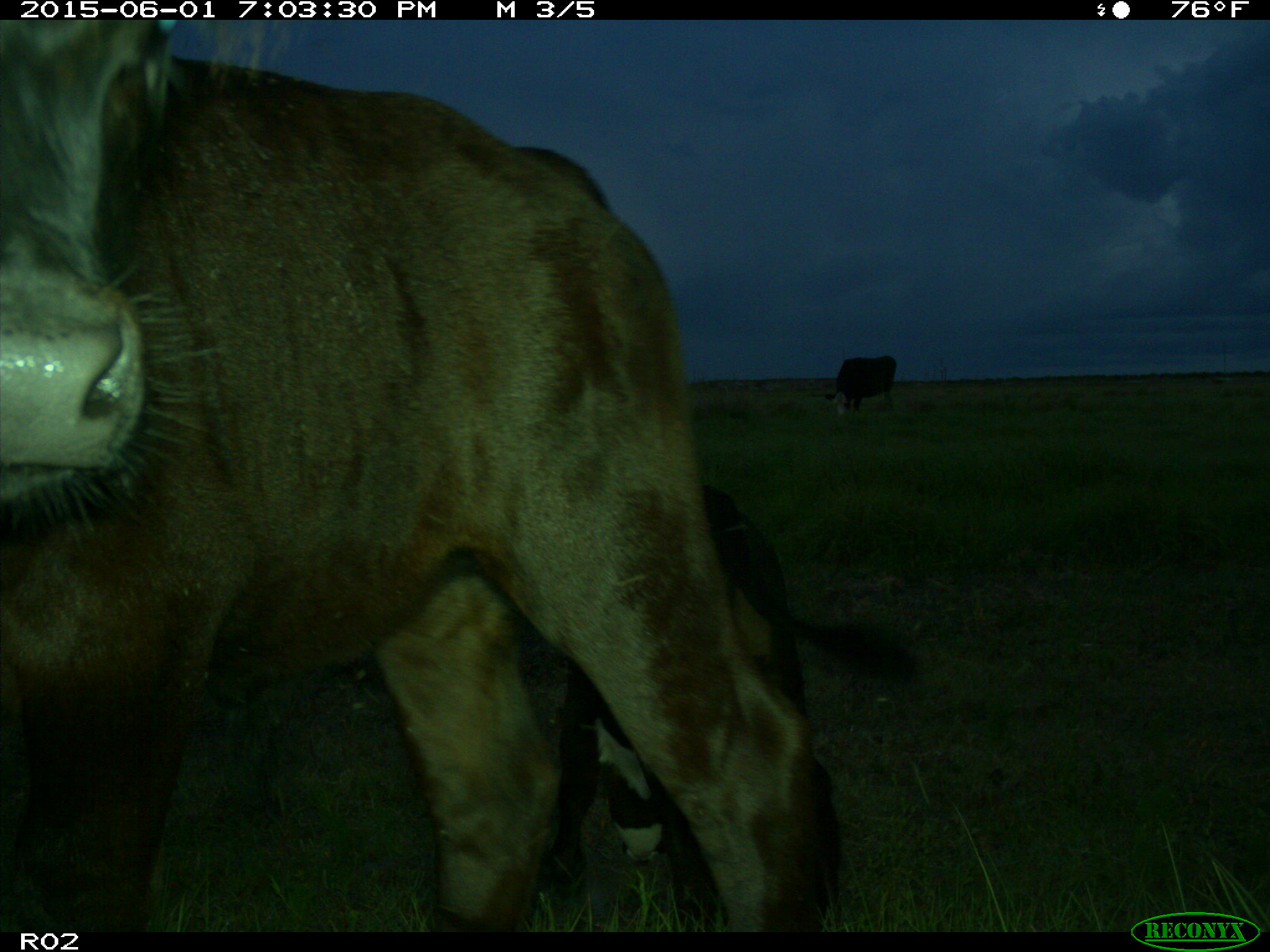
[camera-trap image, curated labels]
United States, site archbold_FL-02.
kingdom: Animalia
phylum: Chordata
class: Mammalia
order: Artiodactyla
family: Bovidae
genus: Bos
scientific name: Bos taurus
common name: domestic cow